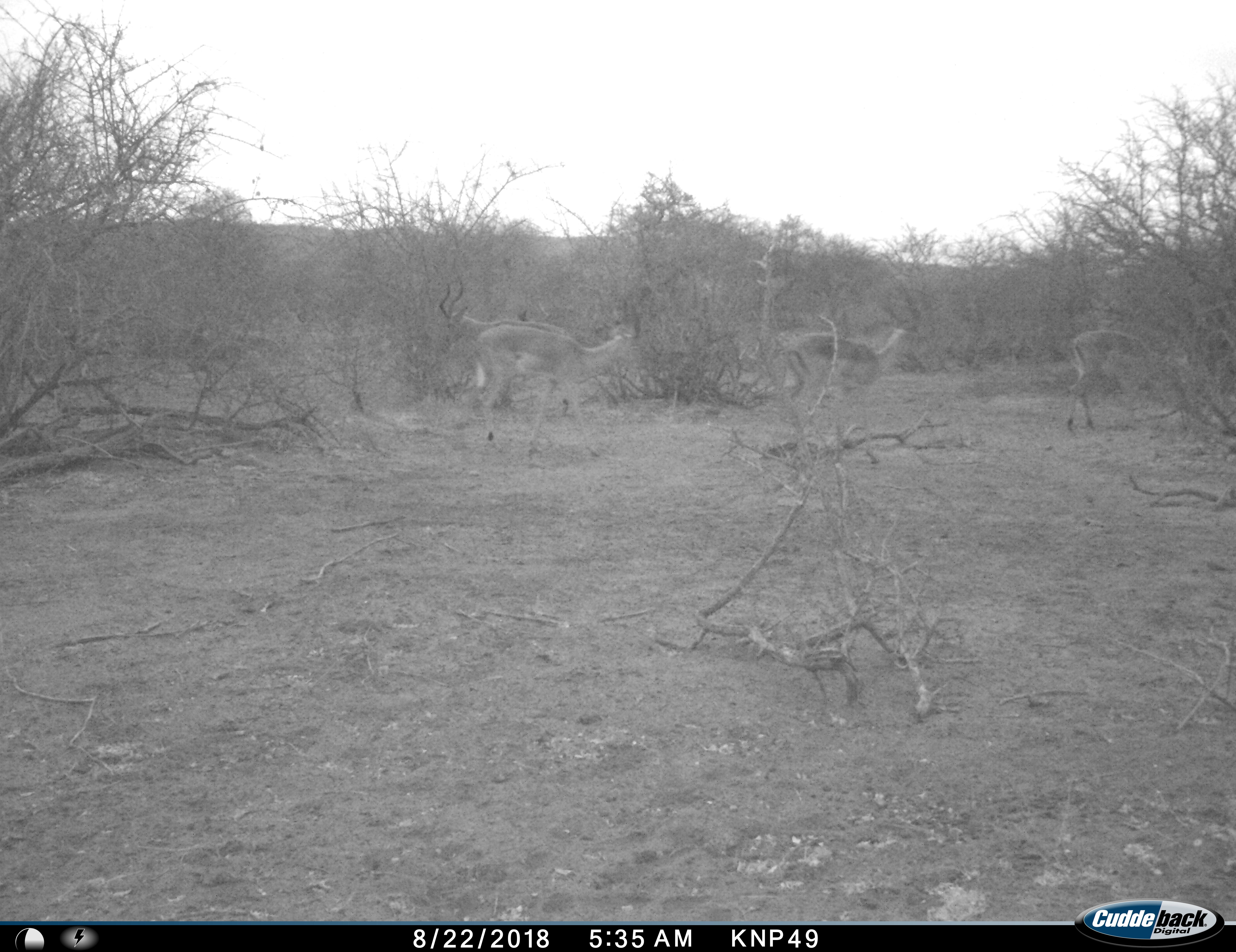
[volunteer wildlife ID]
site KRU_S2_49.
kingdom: Animalia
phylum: Chordata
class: Mammalia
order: Artiodactyla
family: Bovidae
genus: Aepyceros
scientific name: Aepyceros melampus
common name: impala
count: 4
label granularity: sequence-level